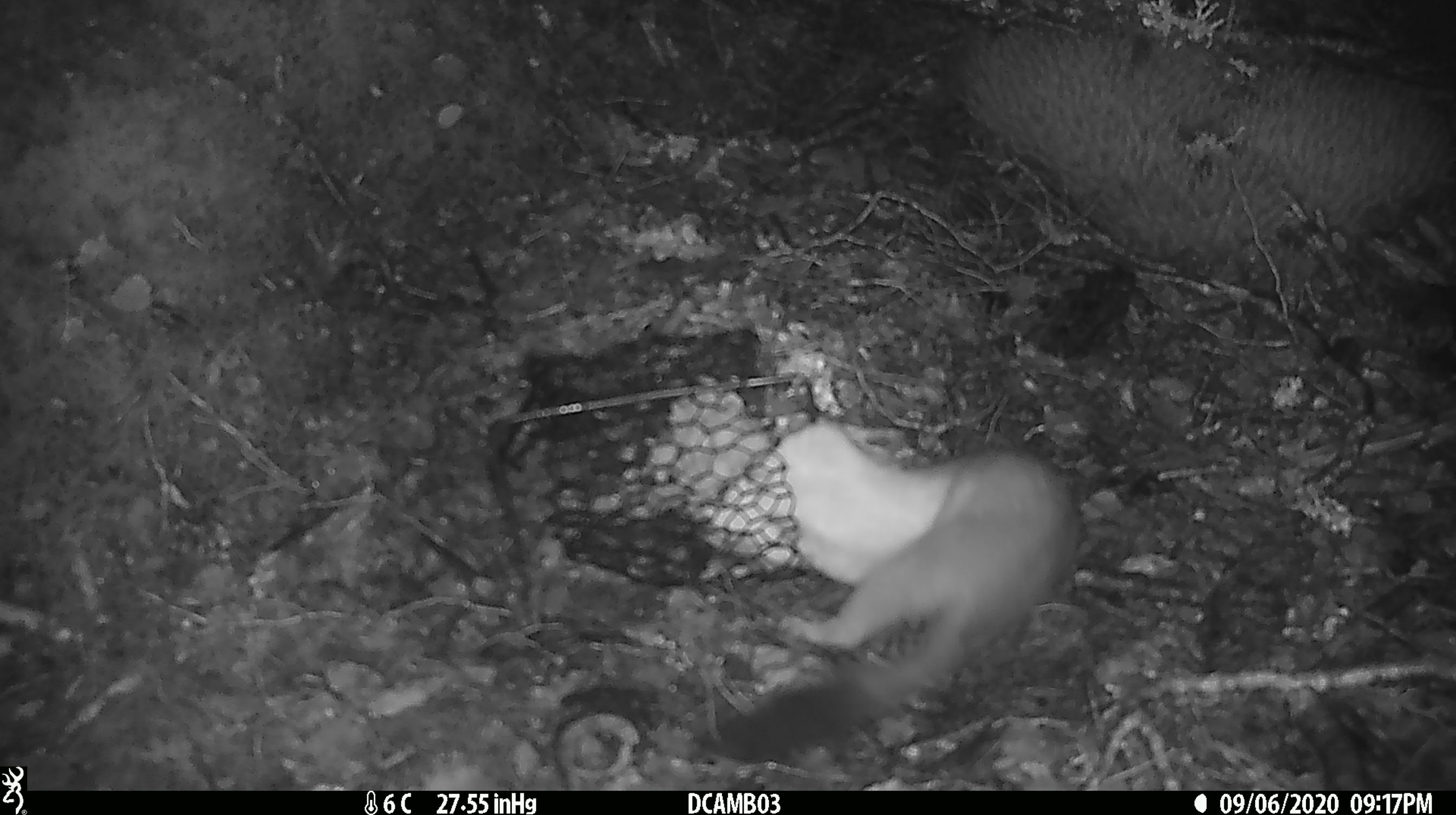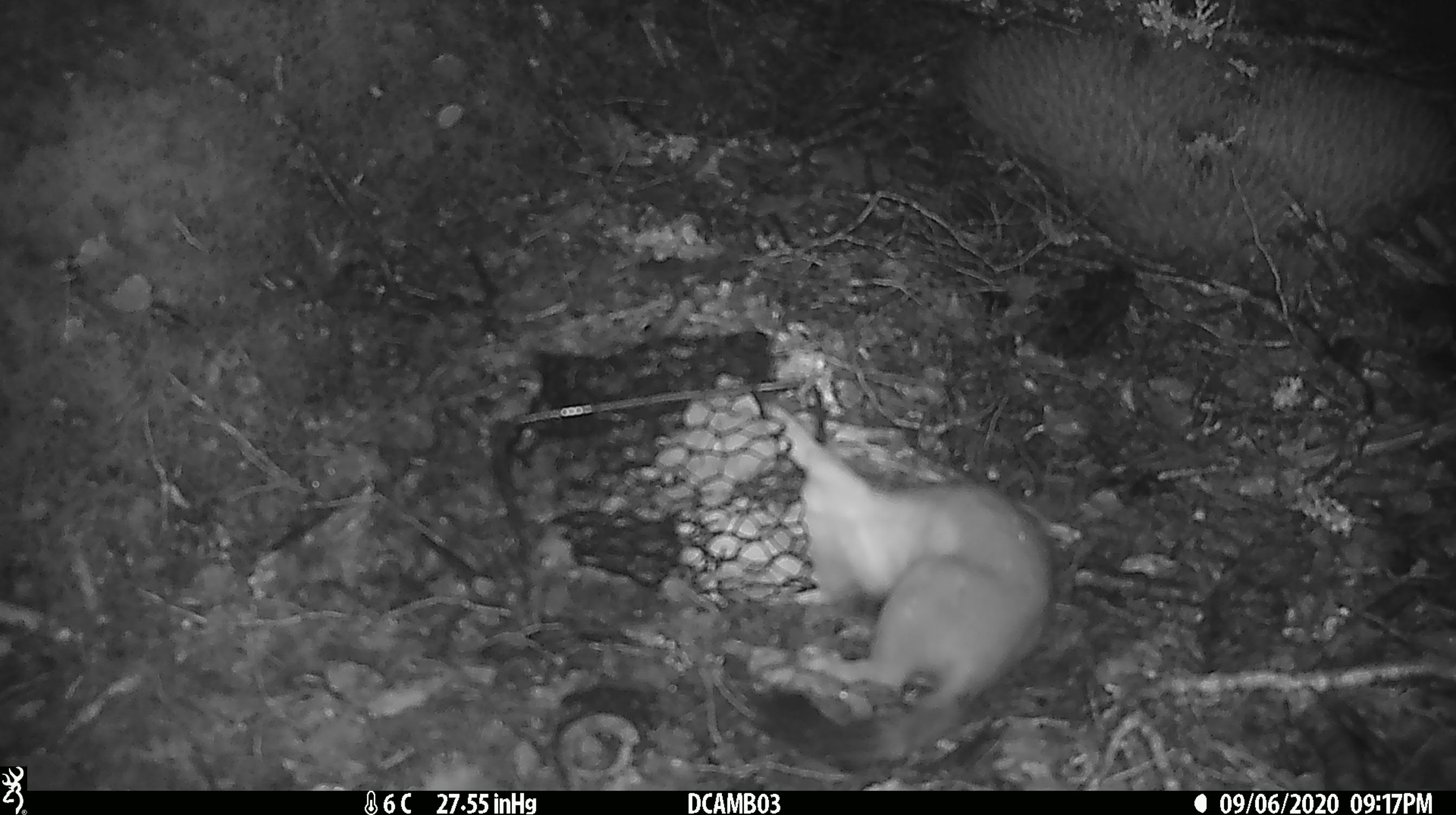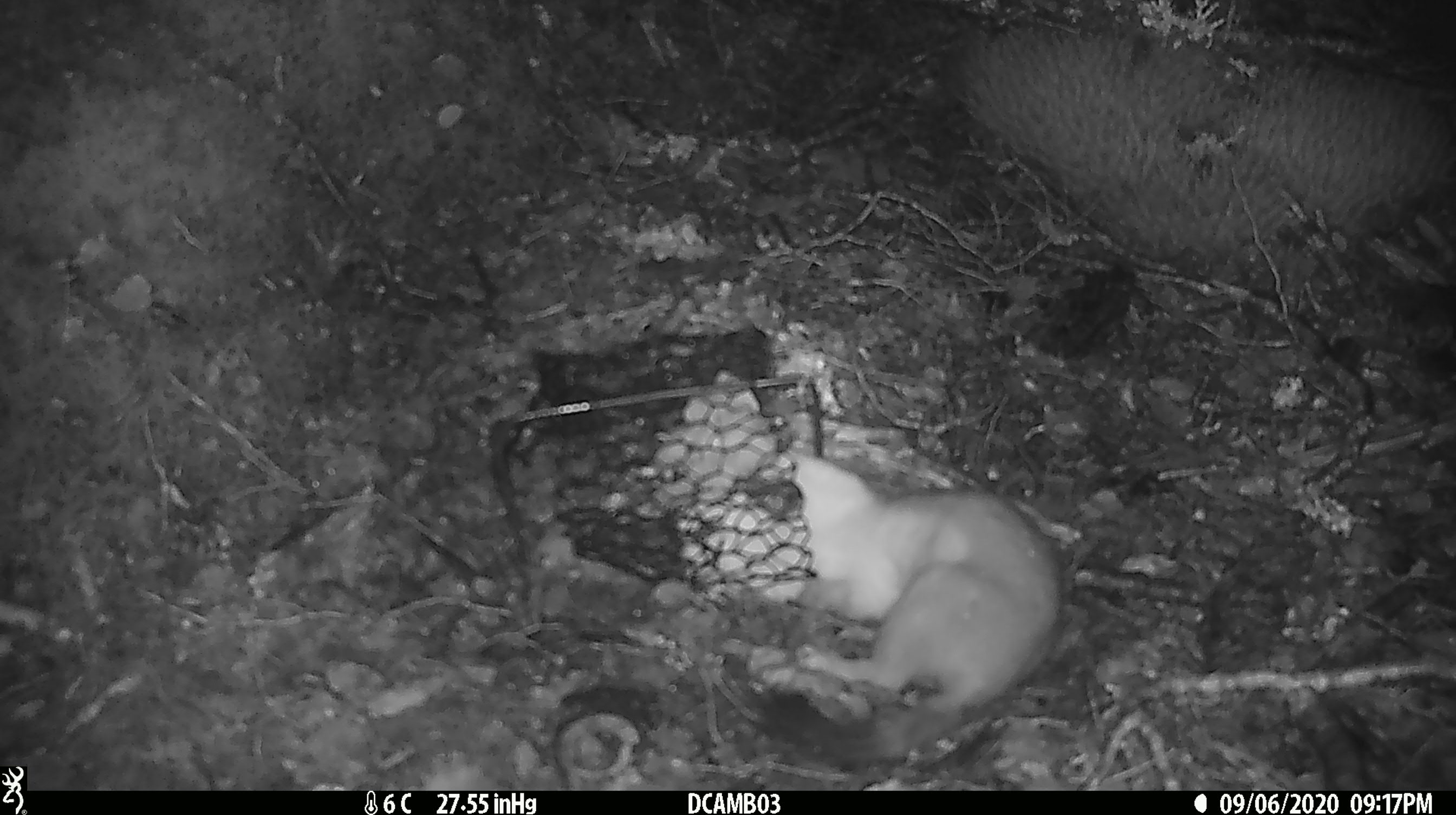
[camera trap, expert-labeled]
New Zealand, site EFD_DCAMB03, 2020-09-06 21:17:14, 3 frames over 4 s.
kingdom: Animalia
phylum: Chordata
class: Mammalia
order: Carnivora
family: Mustelidae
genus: Mustela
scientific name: Mustela erminea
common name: stoat